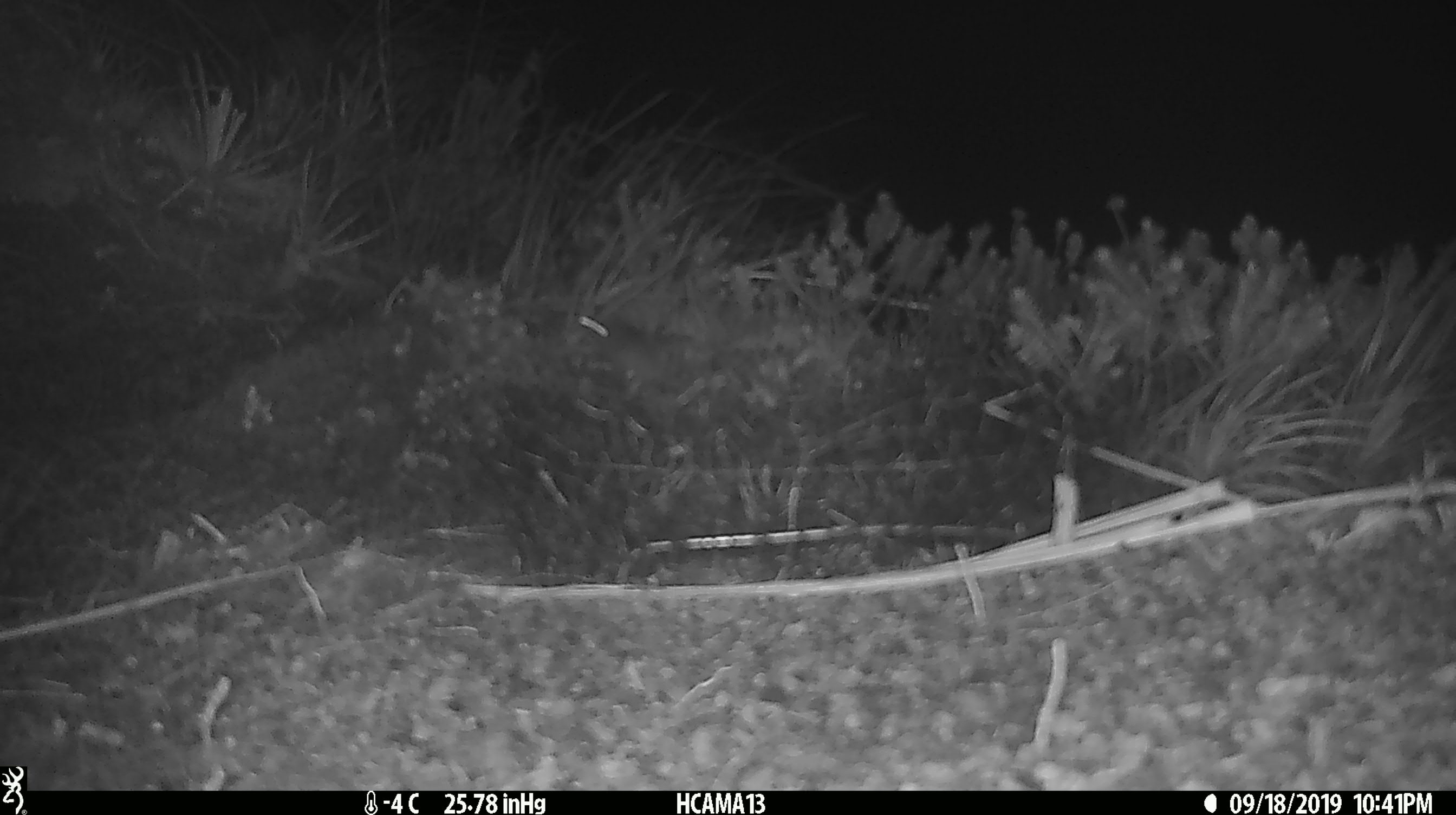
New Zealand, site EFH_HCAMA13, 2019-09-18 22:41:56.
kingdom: Animalia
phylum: Chordata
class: Mammalia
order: Rodentia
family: Muridae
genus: Mus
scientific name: Mus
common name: mouse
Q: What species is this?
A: Mouse (Mus).